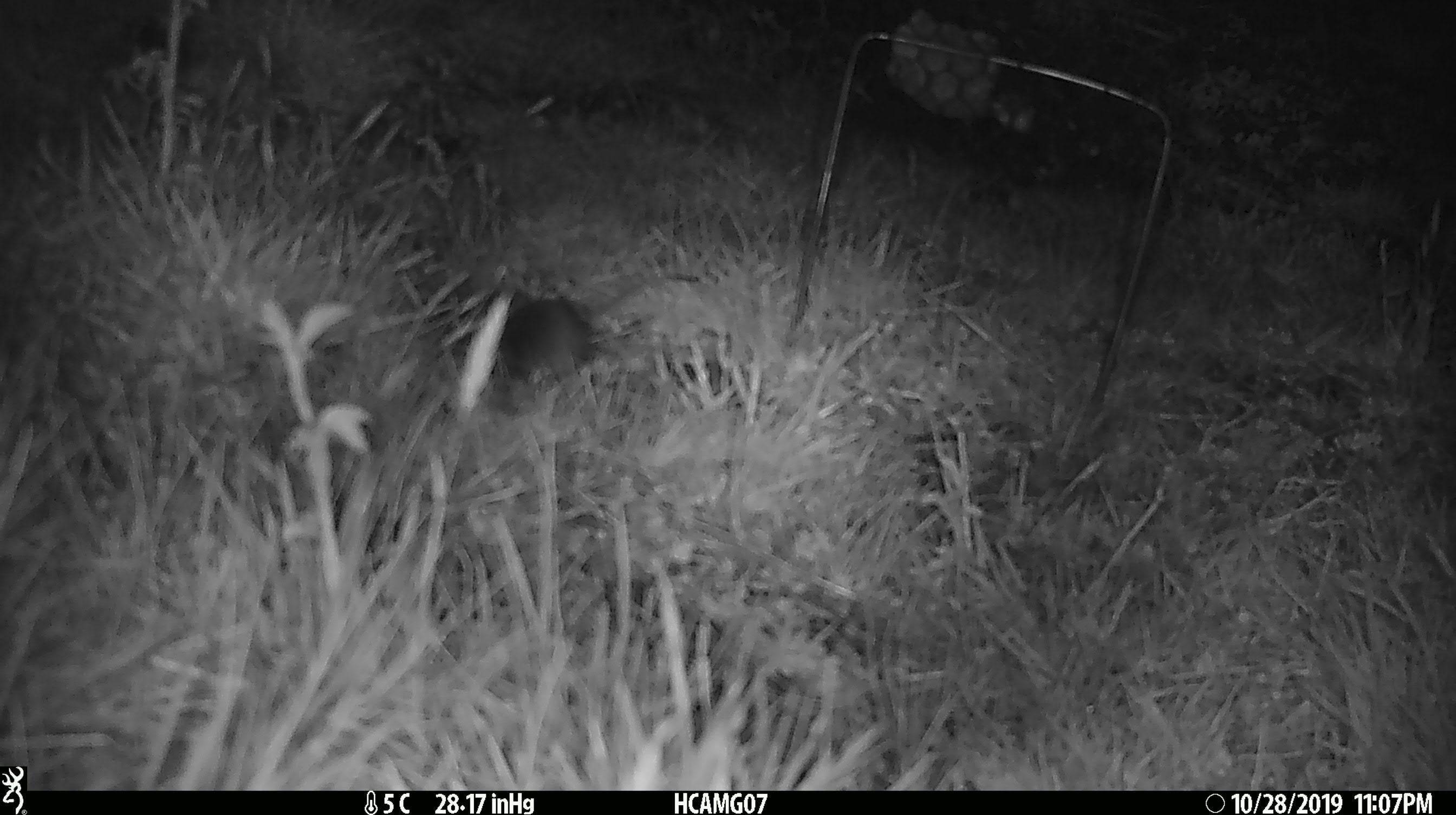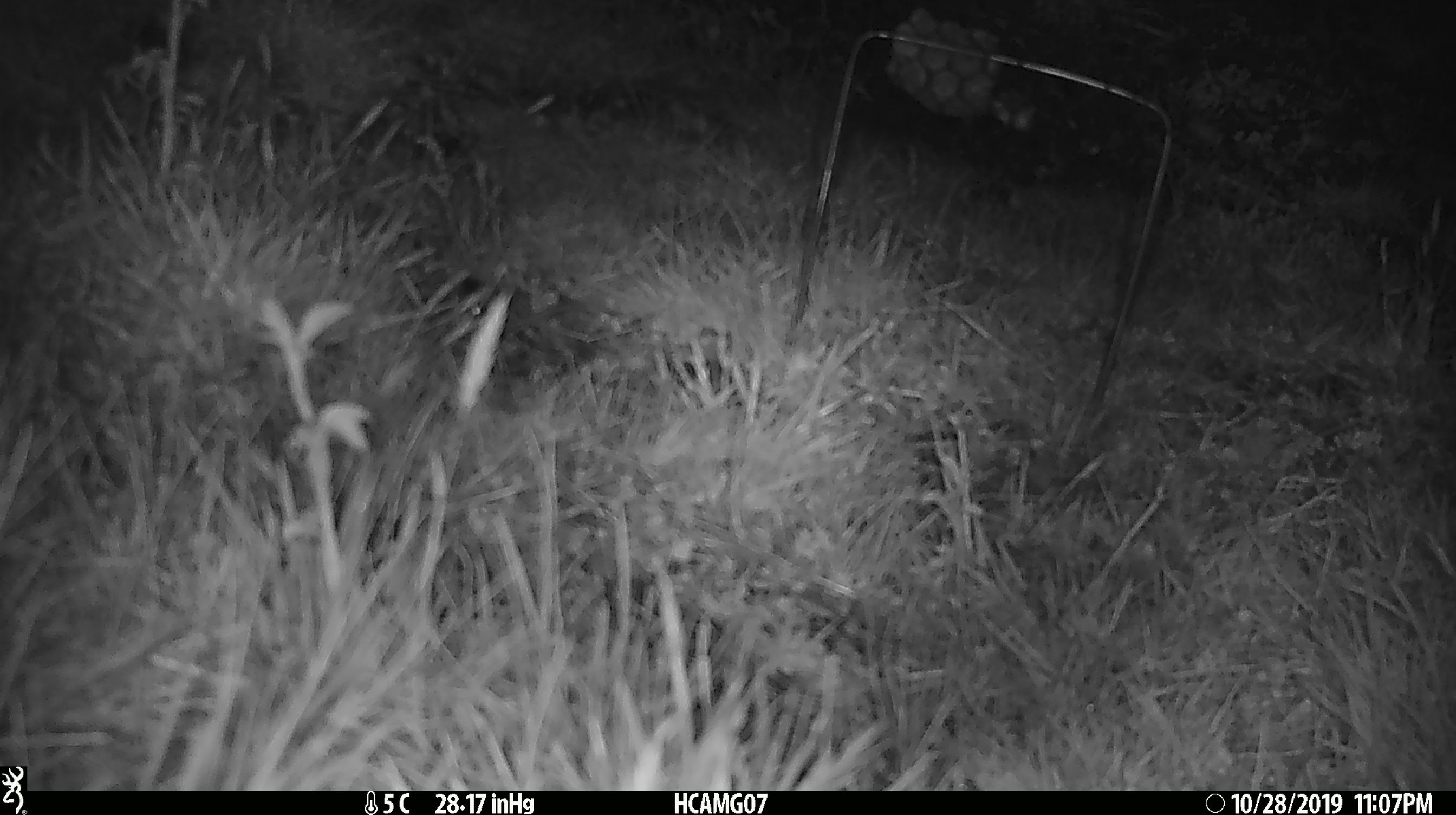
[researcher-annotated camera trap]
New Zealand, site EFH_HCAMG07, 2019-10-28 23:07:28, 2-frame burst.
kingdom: Animalia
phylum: Chordata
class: Mammalia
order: Rodentia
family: Muridae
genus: Mus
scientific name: Mus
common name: mouse